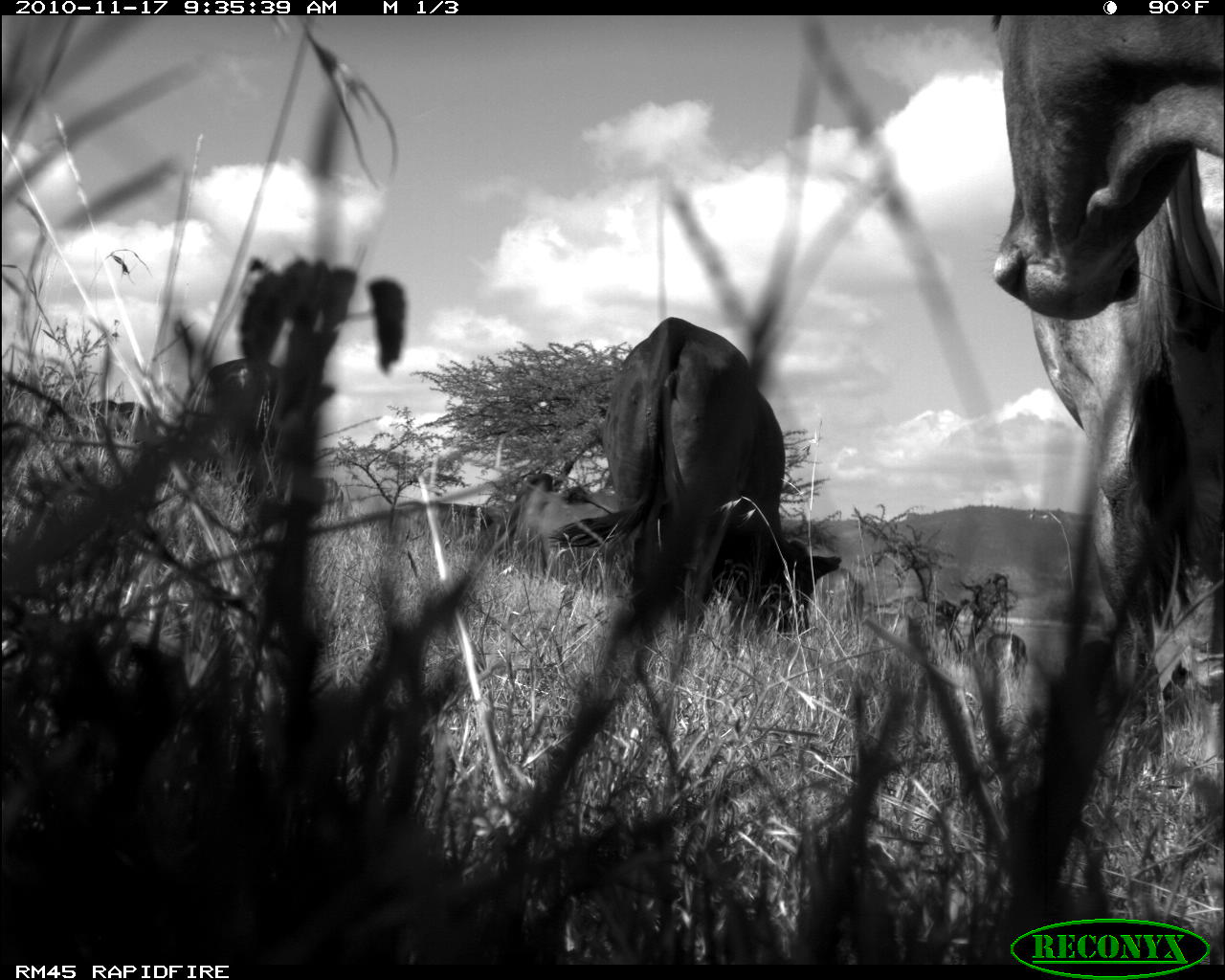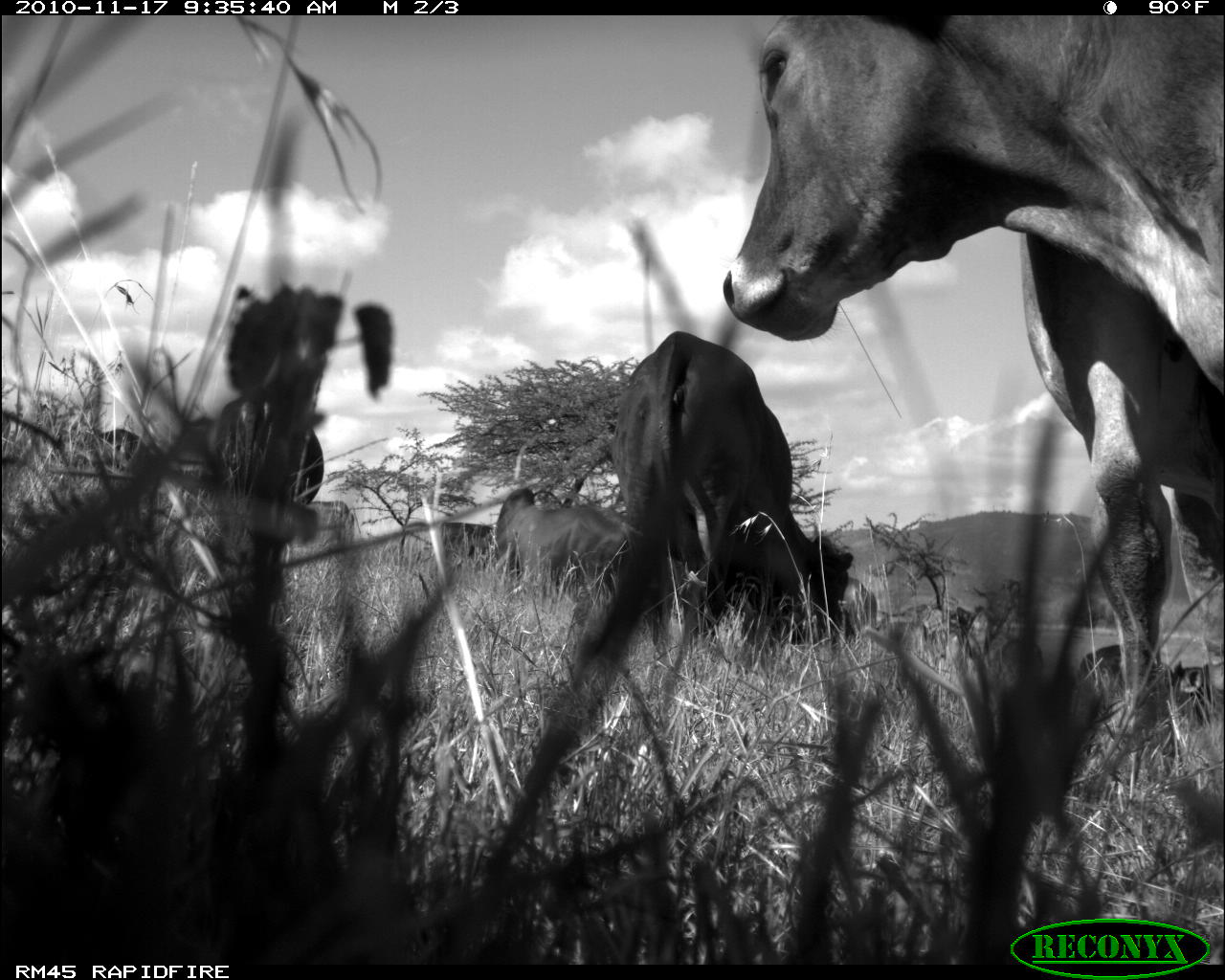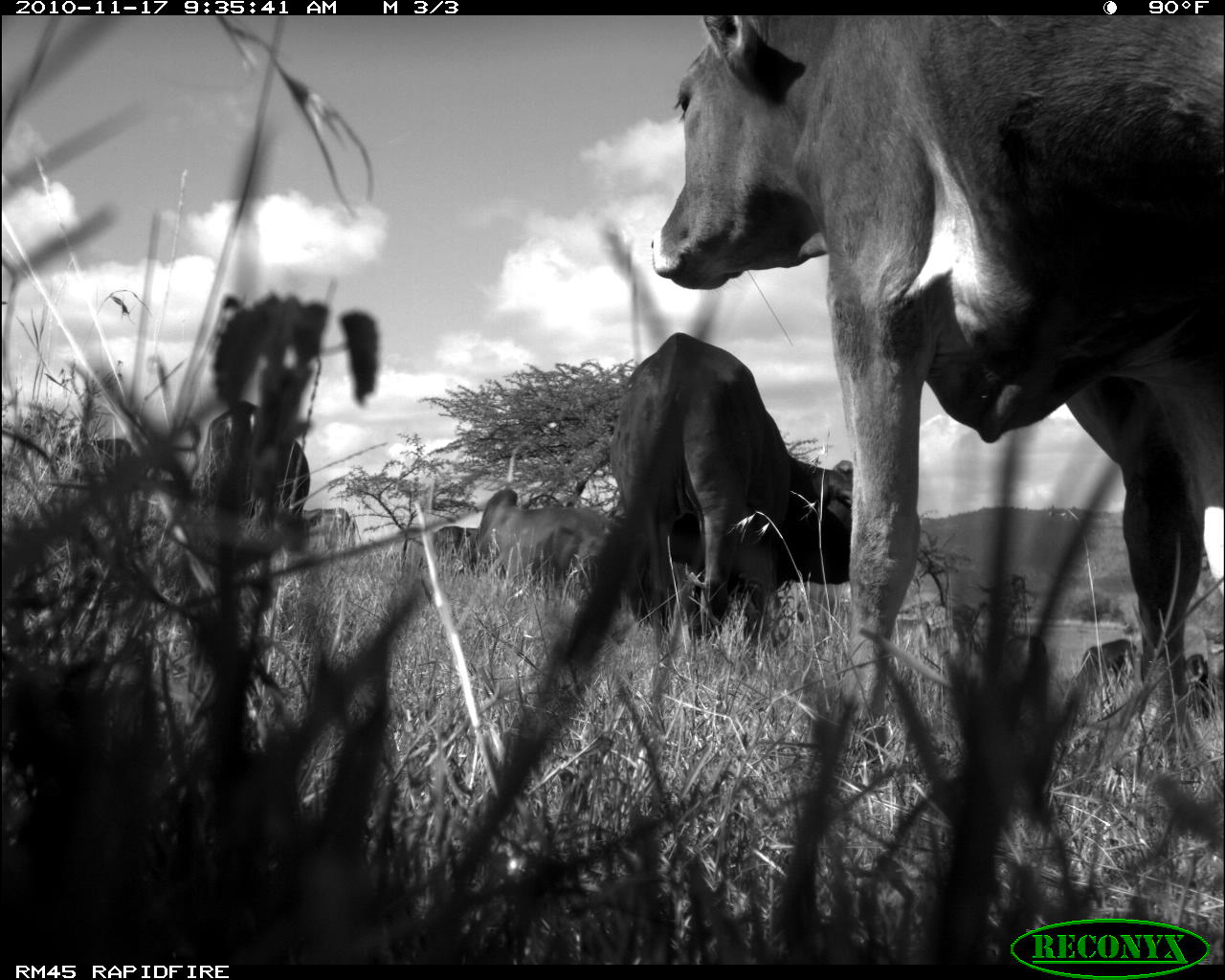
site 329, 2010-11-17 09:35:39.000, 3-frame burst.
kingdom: Animalia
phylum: Chordata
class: Mammalia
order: Artiodactyla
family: Bovidae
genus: Bos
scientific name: Bos taurus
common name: domestic cattle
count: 4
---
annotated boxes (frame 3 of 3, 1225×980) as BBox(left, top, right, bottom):
bos taurus: BBox(651, 14, 1224, 760); BBox(602, 327, 857, 627); BBox(475, 485, 622, 578); BBox(203, 399, 312, 520); BBox(58, 435, 131, 482); BBox(433, 524, 476, 577); BBox(306, 503, 355, 535)